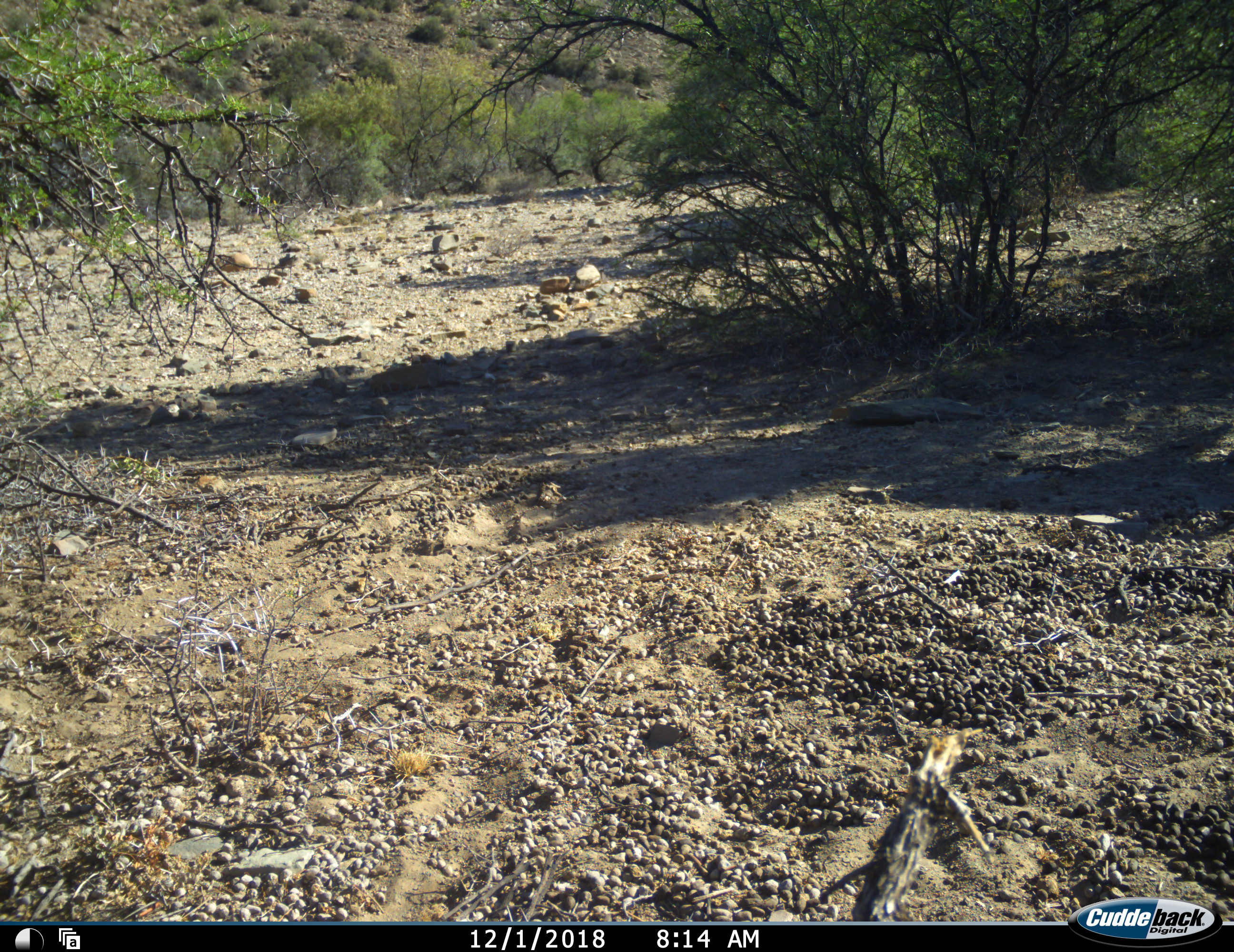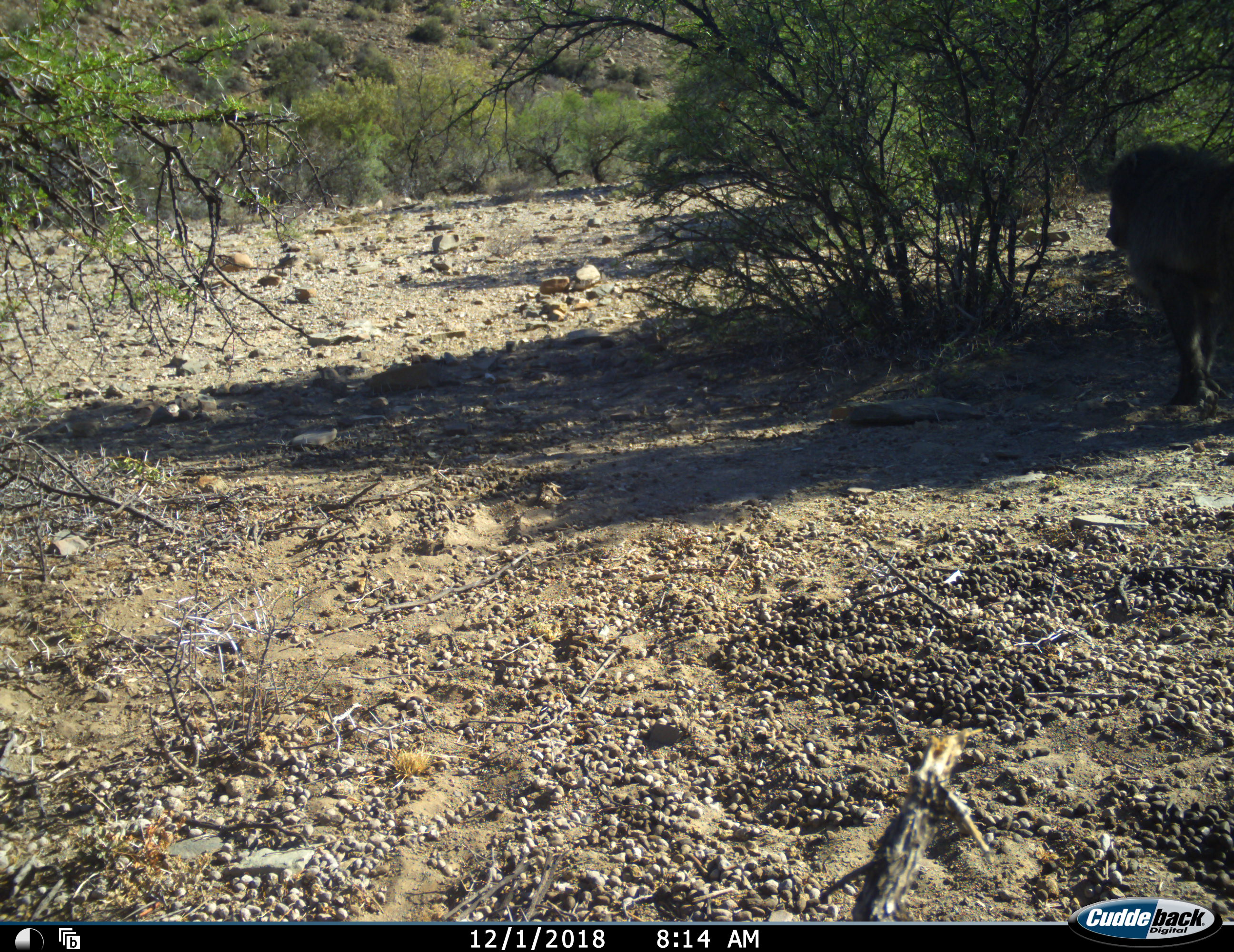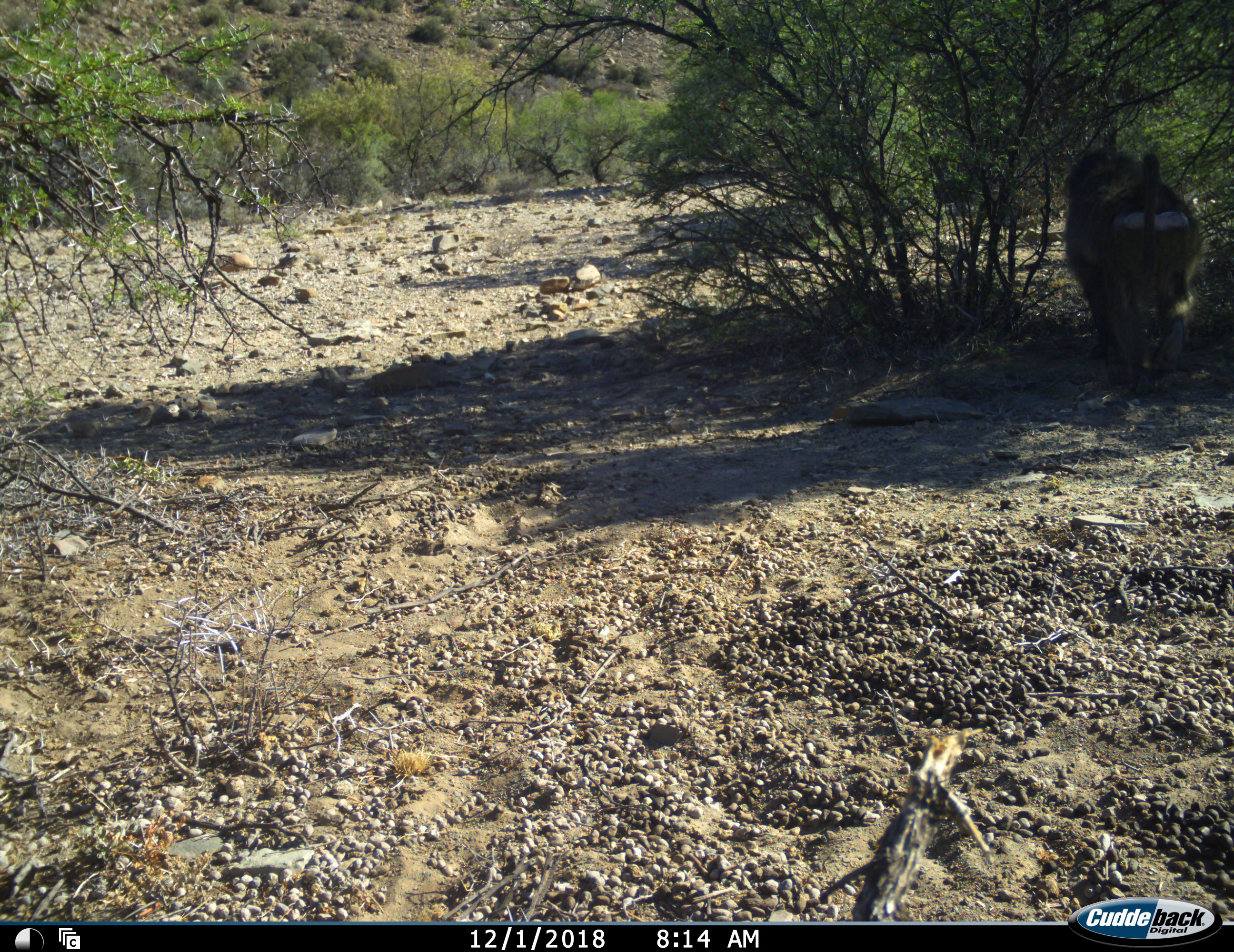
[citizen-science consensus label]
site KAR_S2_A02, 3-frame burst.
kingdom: Animalia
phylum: Chordata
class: Mammalia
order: Primates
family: Cercopithecidae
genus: Papio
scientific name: Papio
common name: baboon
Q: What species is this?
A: Baboon (Papio).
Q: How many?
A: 1.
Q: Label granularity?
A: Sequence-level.